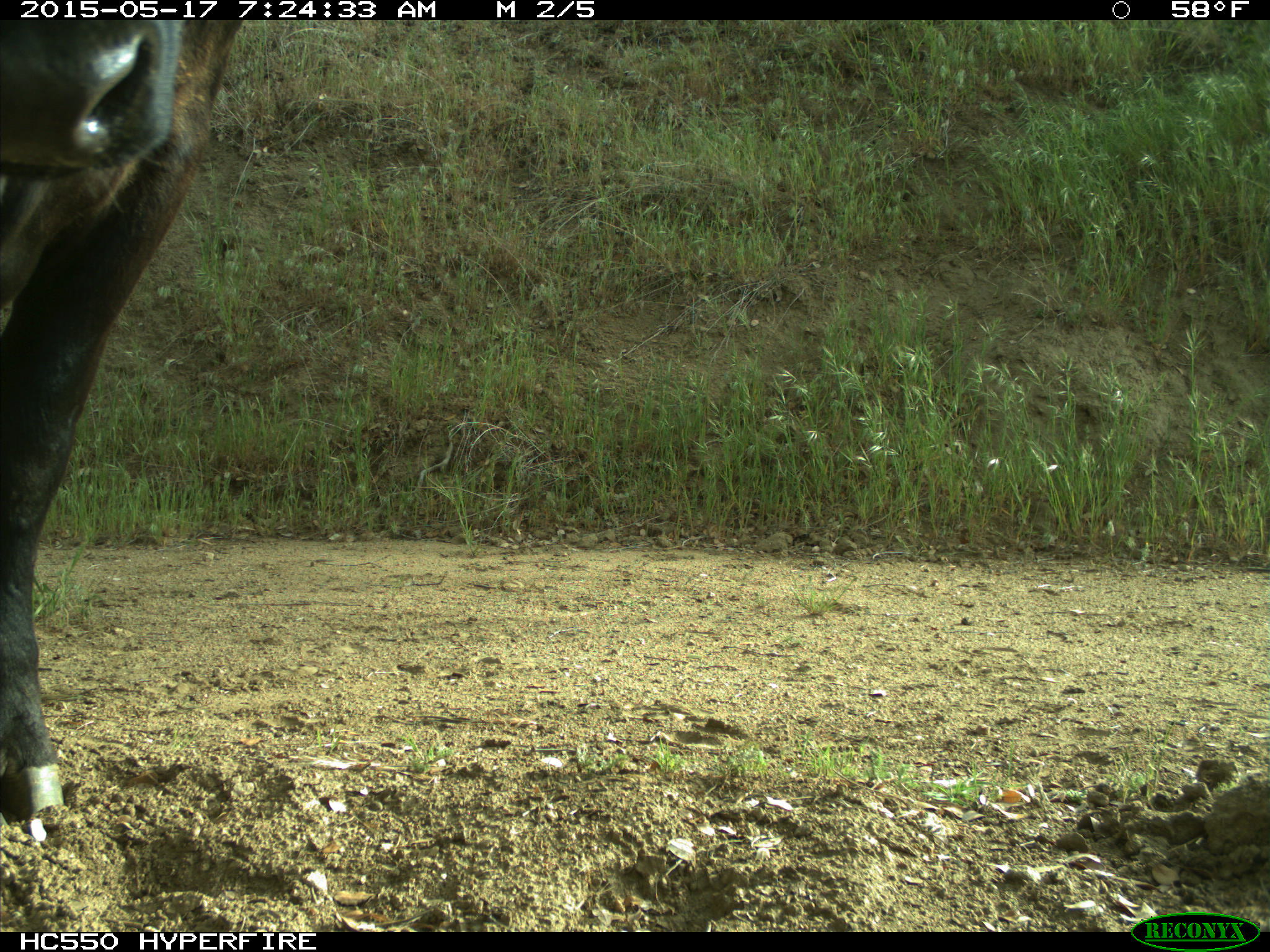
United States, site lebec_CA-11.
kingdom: Animalia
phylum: Chordata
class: Mammalia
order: Artiodactyla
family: Bovidae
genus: Bos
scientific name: Bos taurus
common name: domestic cow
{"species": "Bos taurus (domestic cow)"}